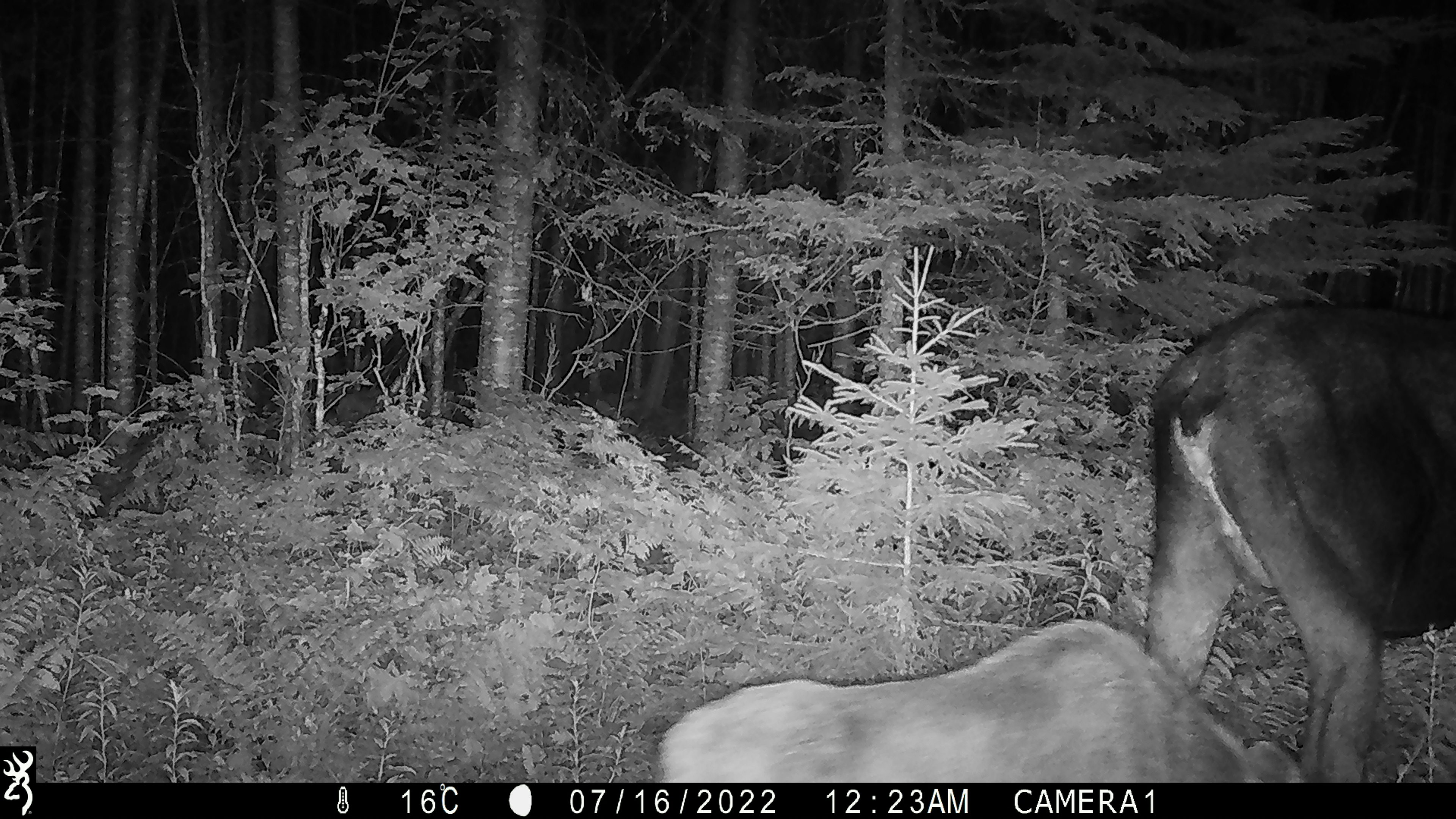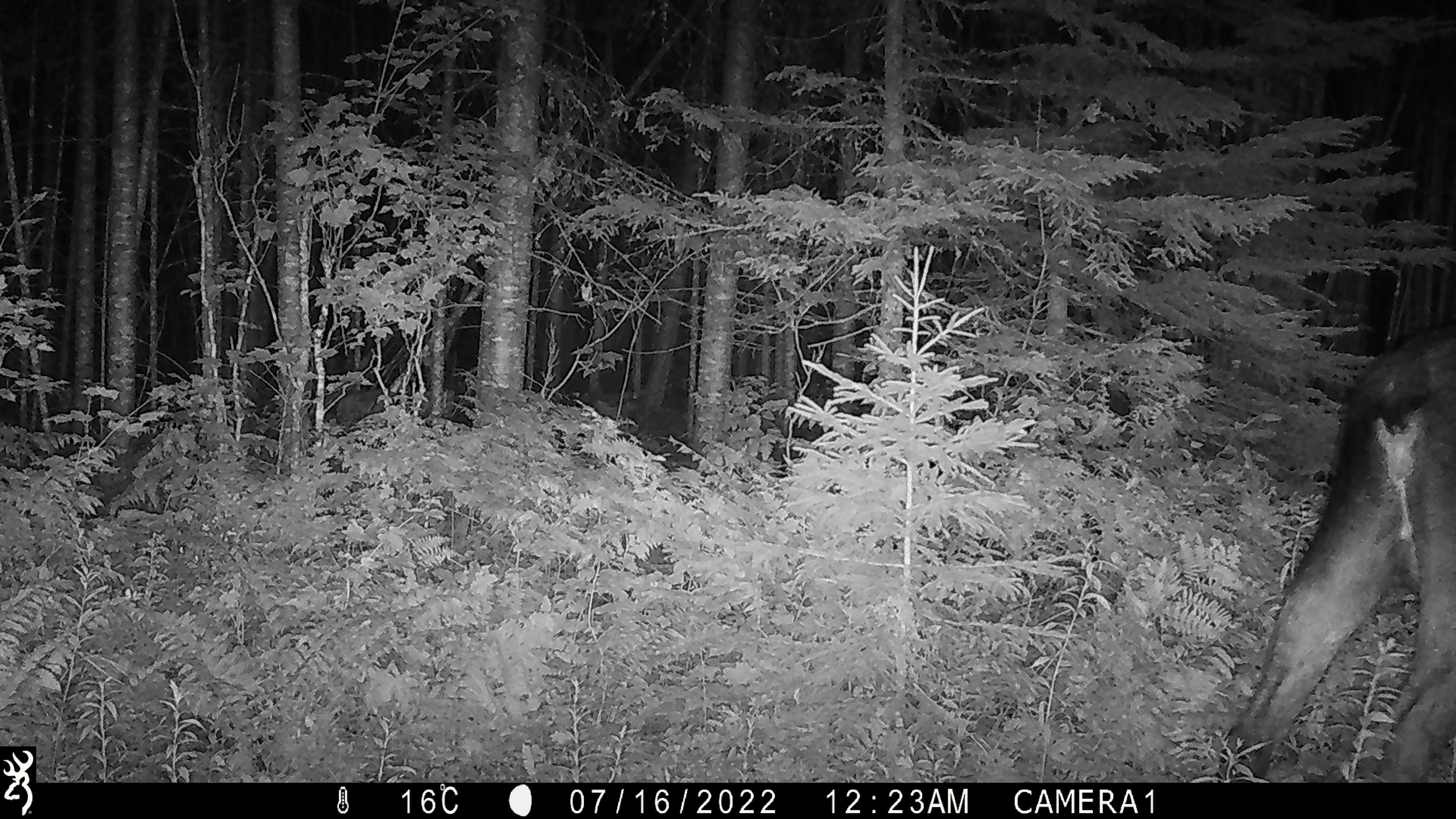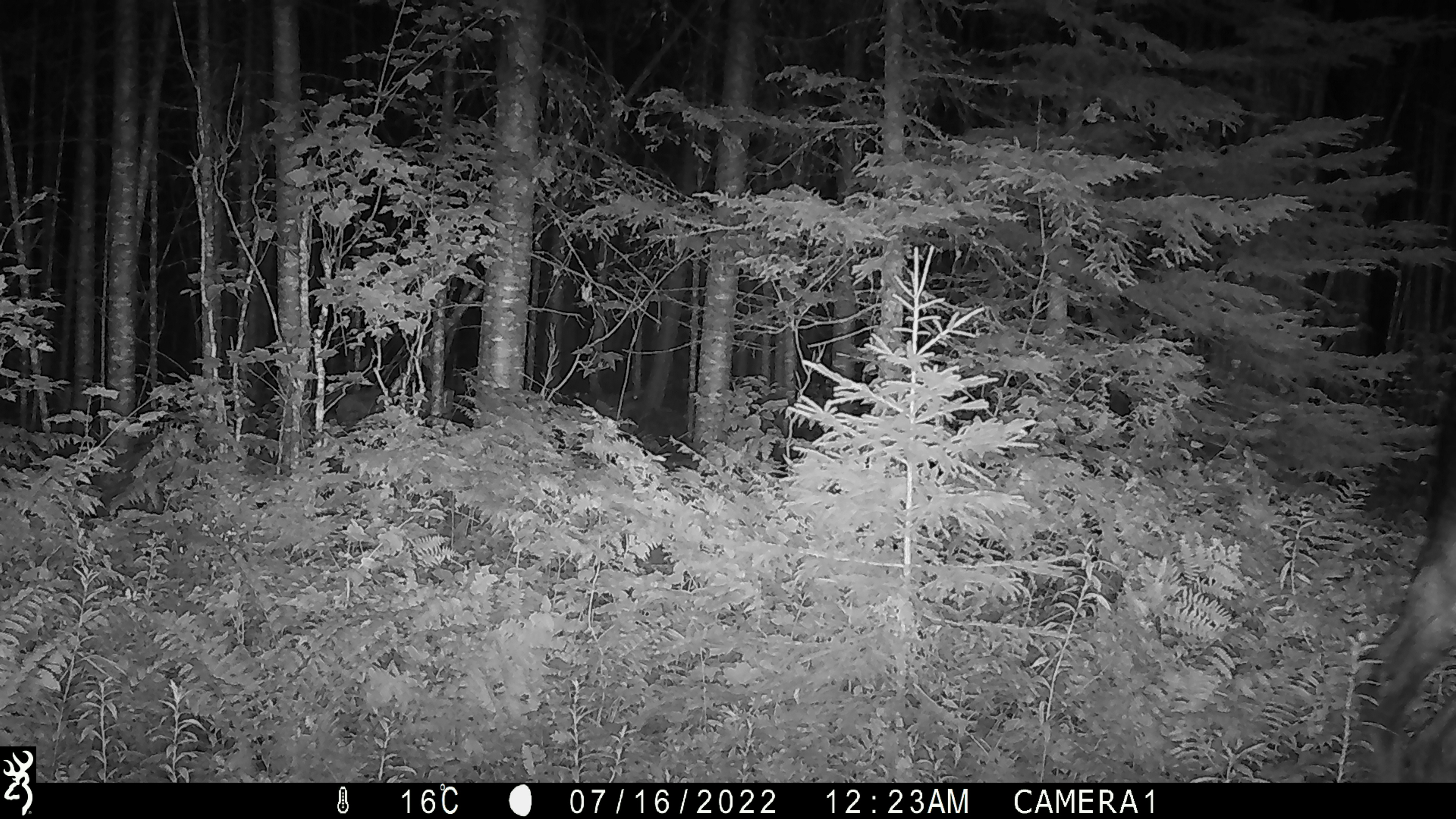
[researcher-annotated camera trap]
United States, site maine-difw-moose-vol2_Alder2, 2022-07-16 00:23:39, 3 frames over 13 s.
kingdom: Animalia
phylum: Chordata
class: Mammalia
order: Artiodactyla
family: Cervidae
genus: Alces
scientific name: Alces alces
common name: moose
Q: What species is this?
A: Moose (Alces alces).